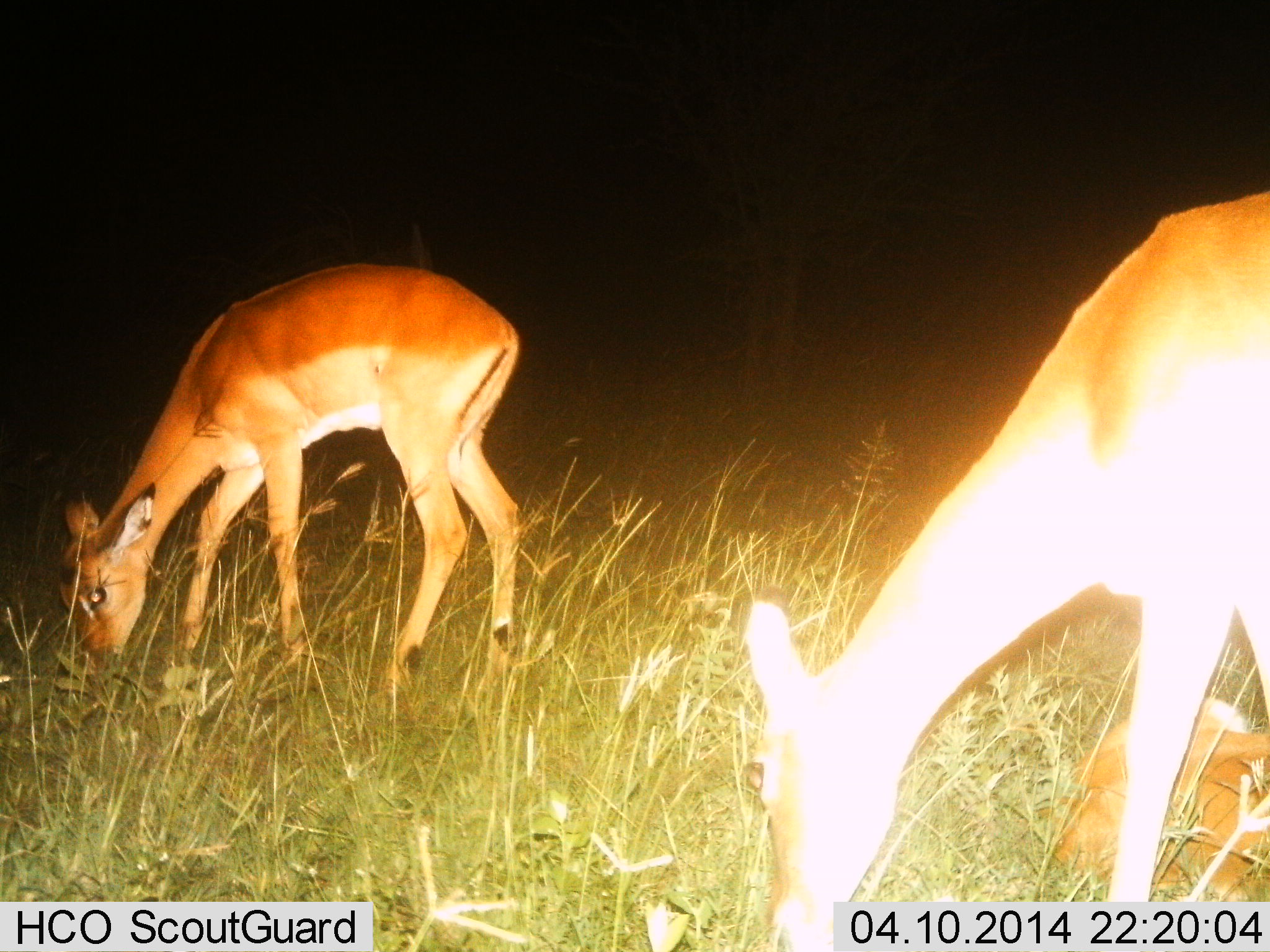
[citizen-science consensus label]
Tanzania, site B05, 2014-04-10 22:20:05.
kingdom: Animalia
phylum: Chordata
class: Mammalia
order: Artiodactyla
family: Bovidae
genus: Aepyceros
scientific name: Aepyceros melampus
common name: impala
Impala (Aepyceros melampus), count 2. Behavior (volunteer vote fractions): standing 20%, resting 30%, moving 0%, interacting 0%. Young present (vote fraction): 10%. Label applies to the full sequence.